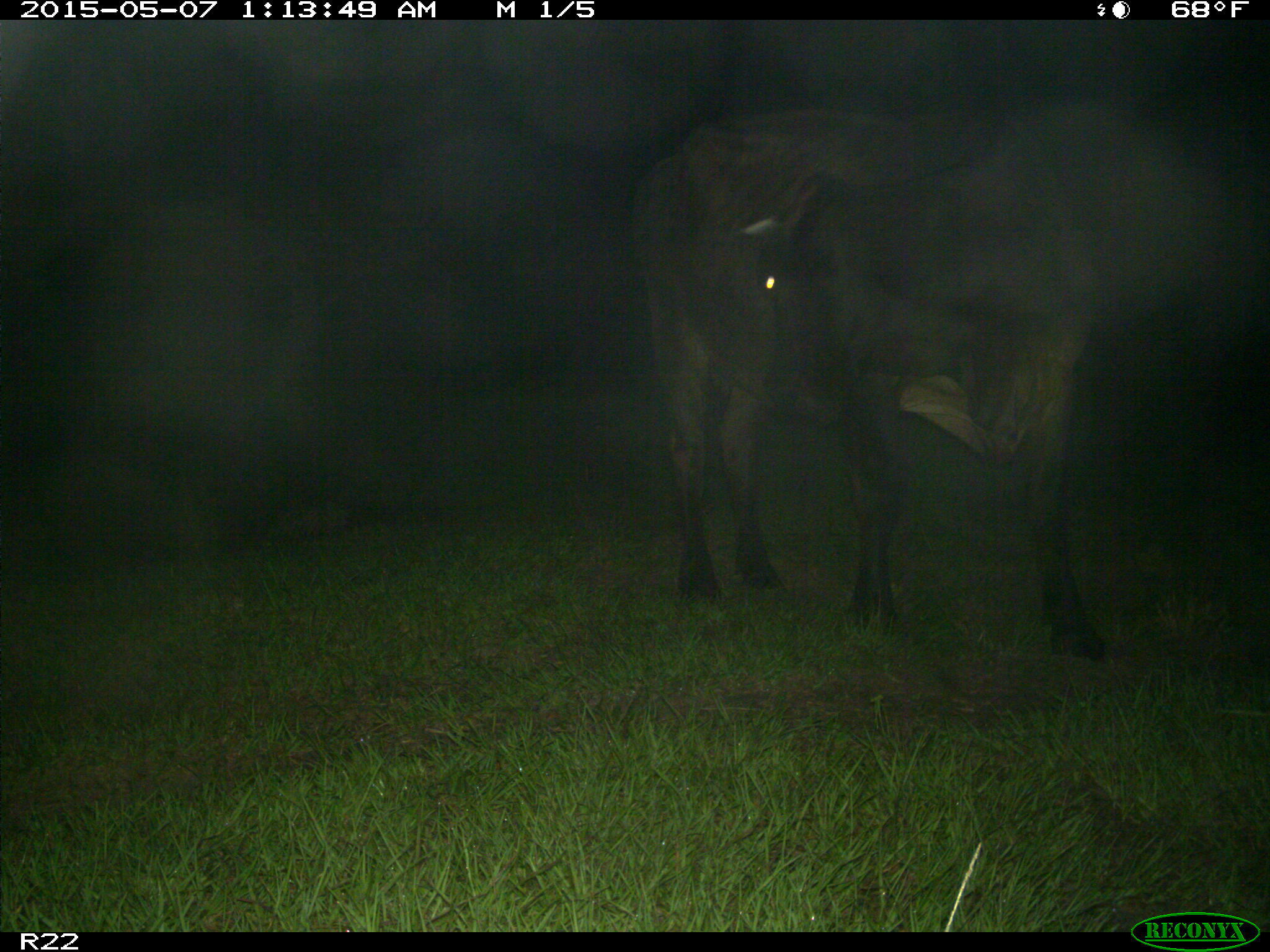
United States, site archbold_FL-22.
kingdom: Animalia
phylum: Chordata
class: Mammalia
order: Artiodactyla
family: Bovidae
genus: Bos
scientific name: Bos taurus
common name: domestic cow